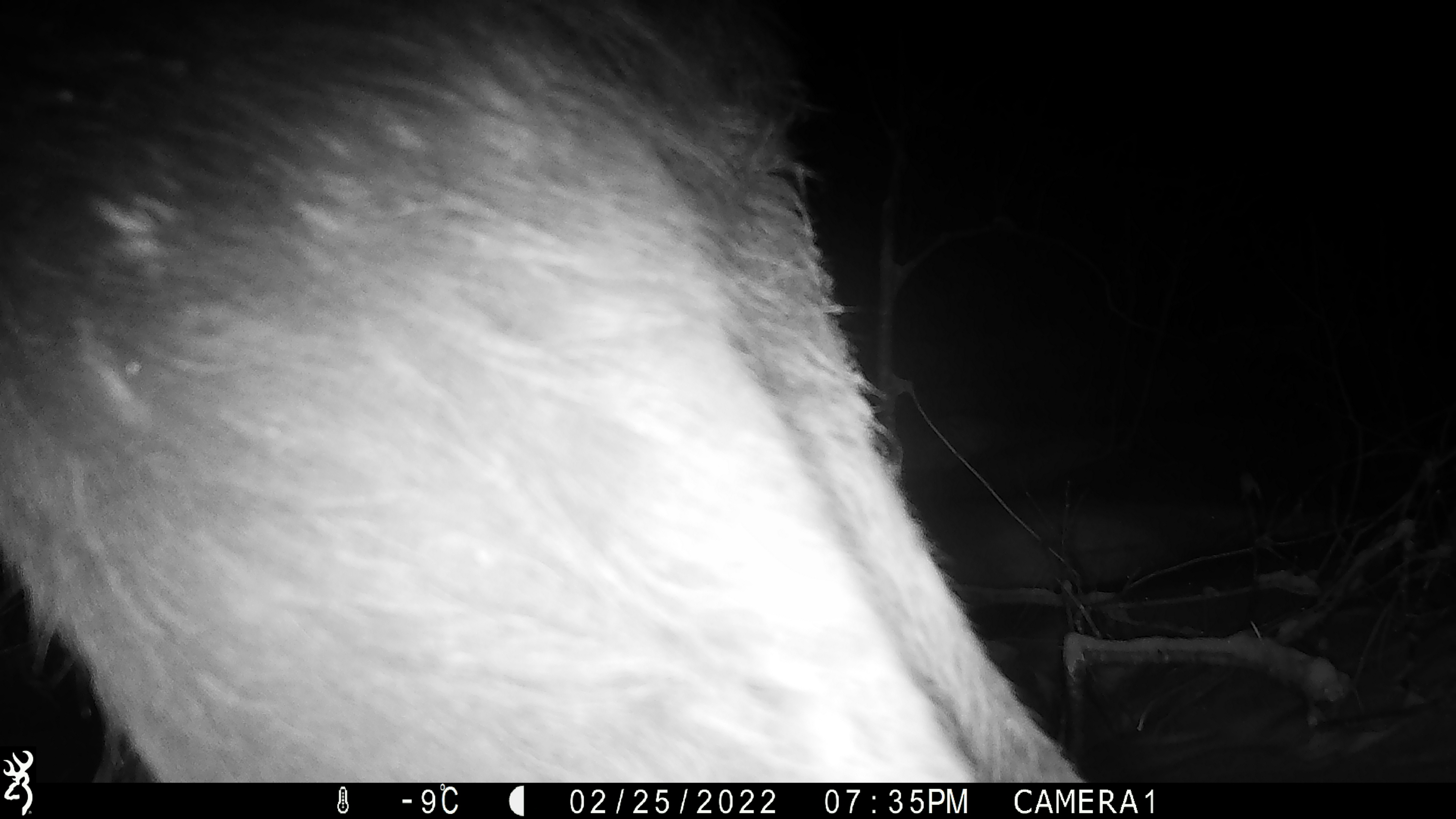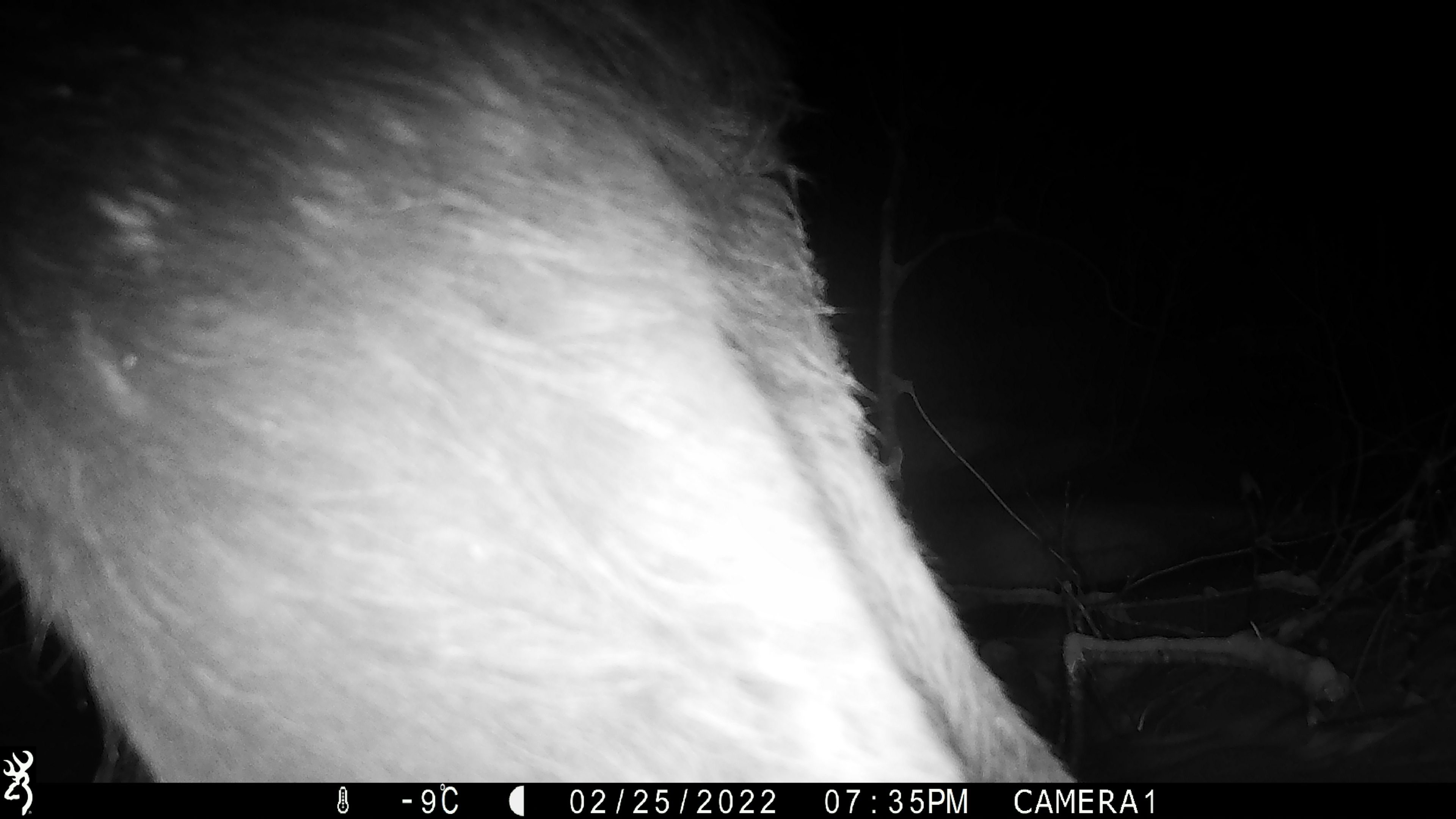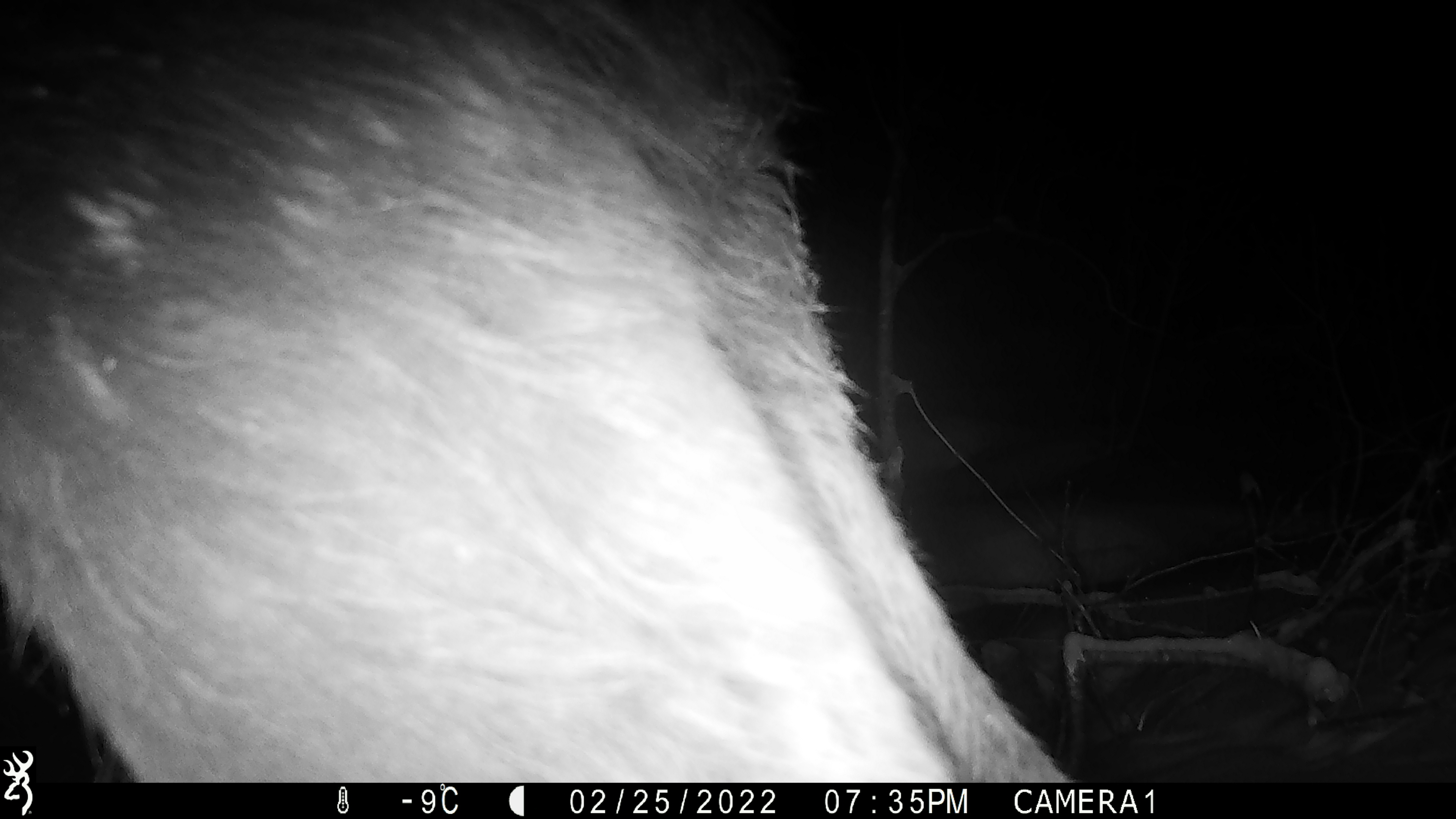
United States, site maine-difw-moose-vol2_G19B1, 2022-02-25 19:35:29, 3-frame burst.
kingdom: Animalia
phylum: Chordata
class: Mammalia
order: Artiodactyla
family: Cervidae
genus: Alces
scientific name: Alces alces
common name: moose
Moose (Alces alces).